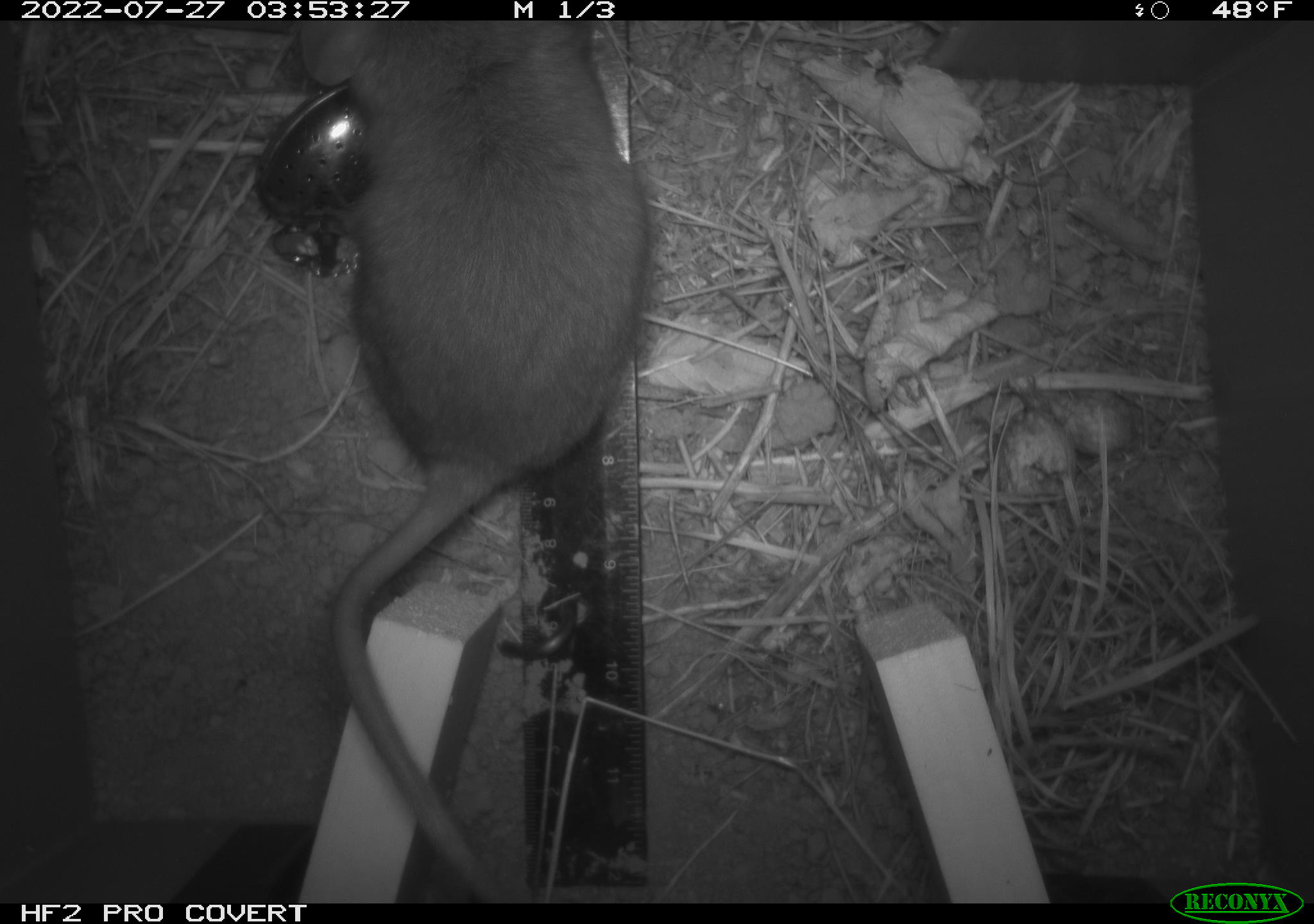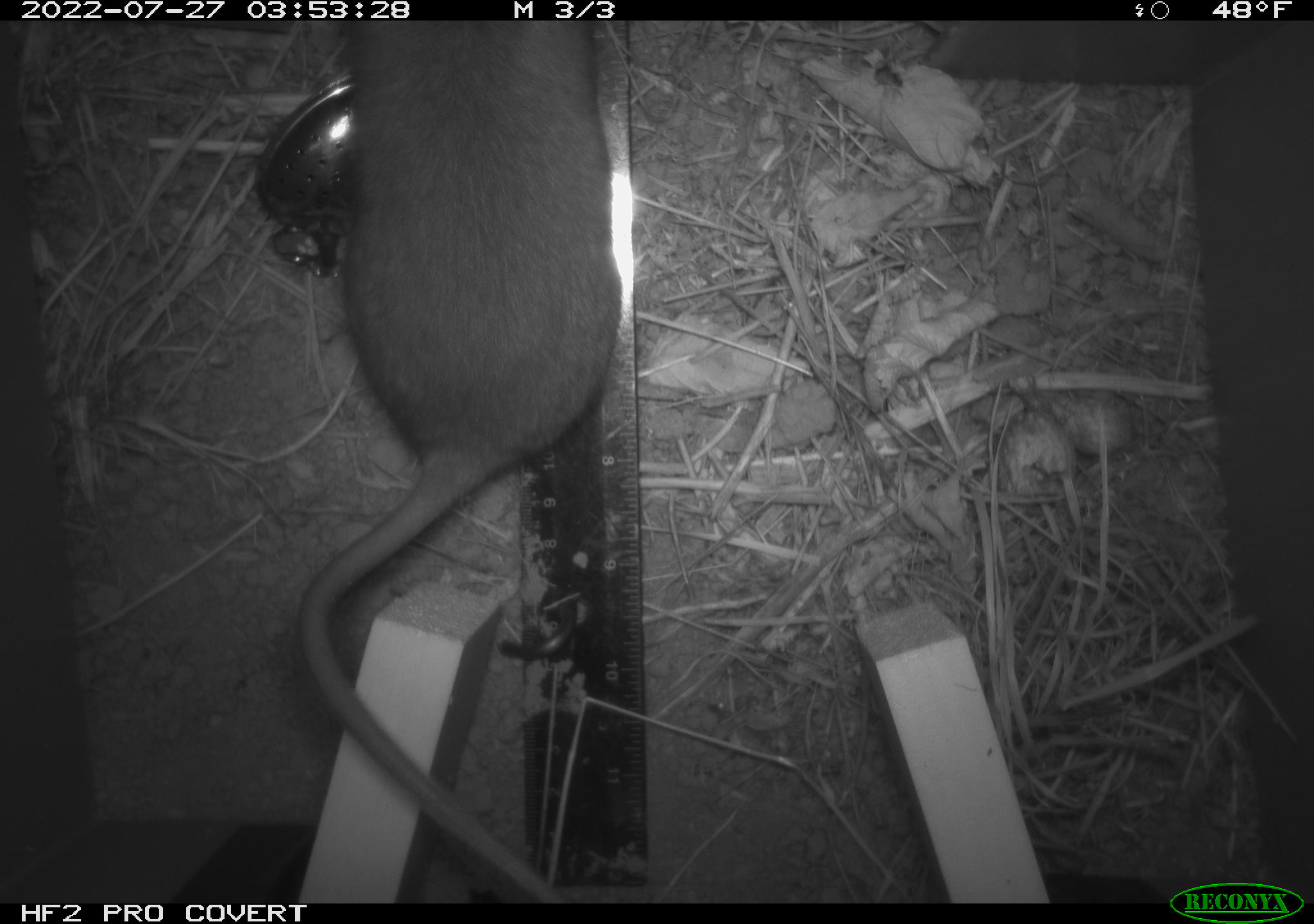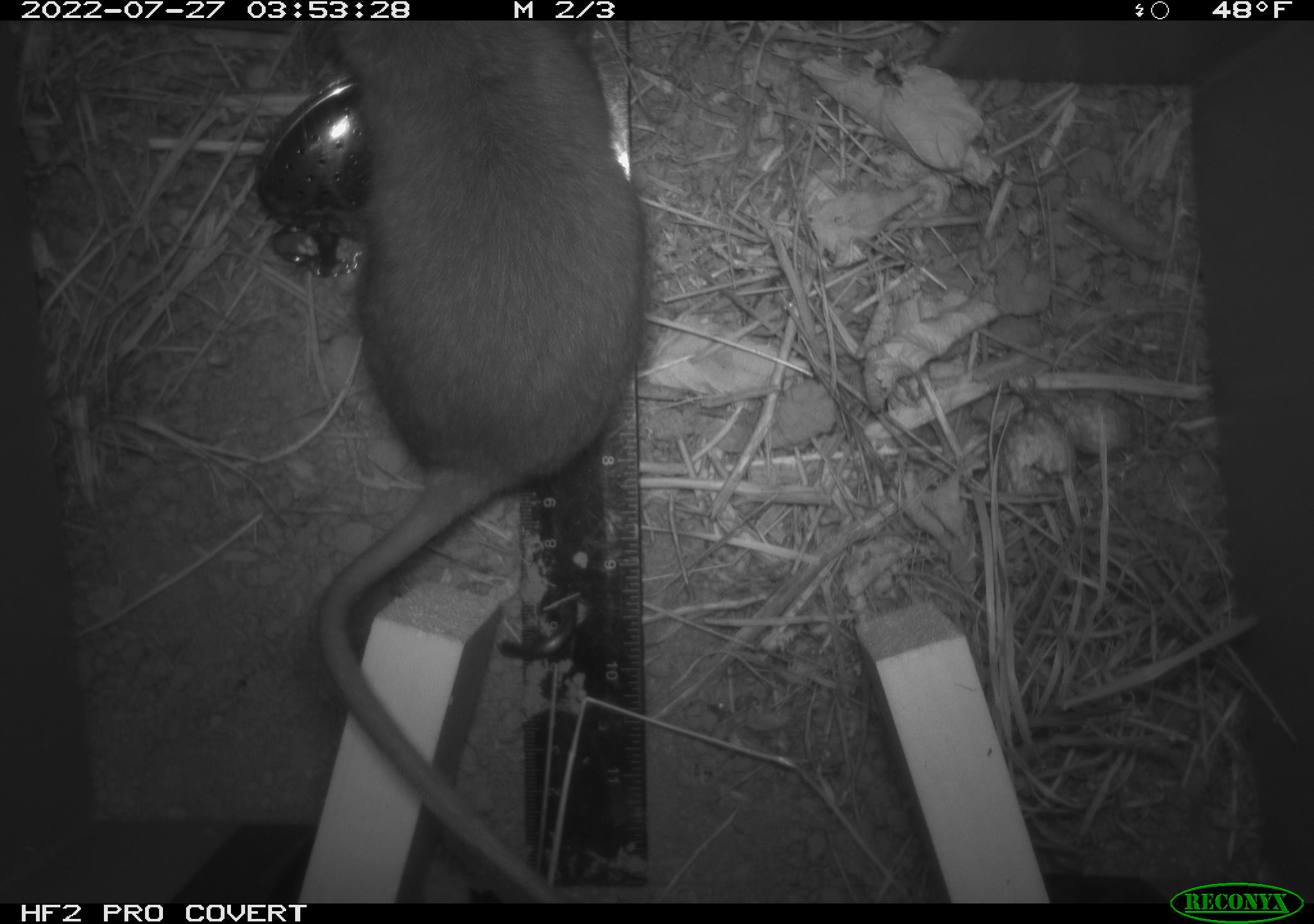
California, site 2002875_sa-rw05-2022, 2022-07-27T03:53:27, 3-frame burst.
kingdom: Animalia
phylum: Chordata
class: Mammalia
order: Rodentia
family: Cricetidae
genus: Neotoma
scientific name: Neotoma fuscipes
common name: dusky-footed woodrat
Dusky-footed woodrat (Neotoma fuscipes).